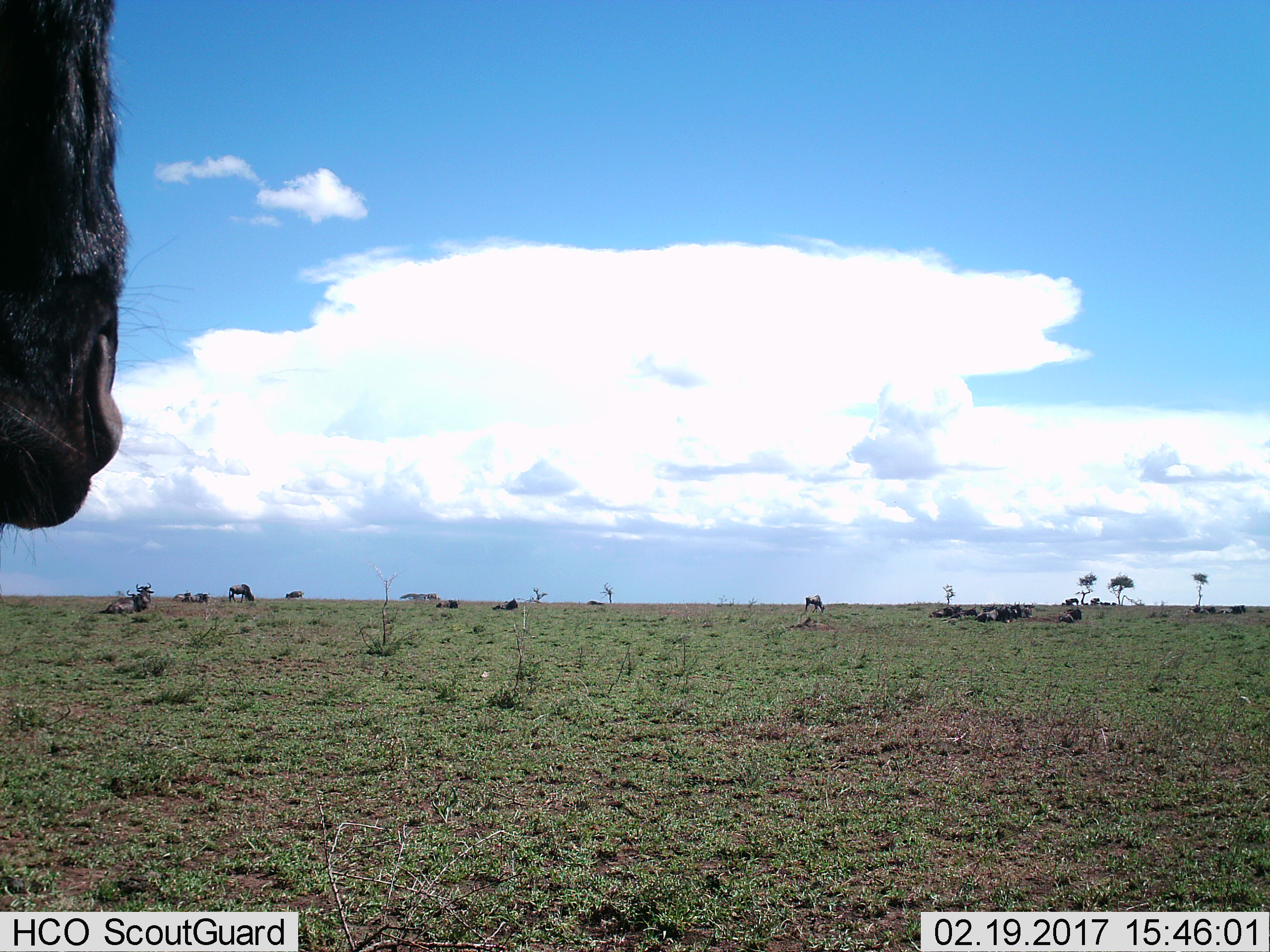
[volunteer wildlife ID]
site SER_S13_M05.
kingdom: Animalia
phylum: Chordata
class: Mammalia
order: Artiodactyla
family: Bovidae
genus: Connochaetes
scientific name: Connochaetes taurinus taurinus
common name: blue wildebeest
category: wildebeestblue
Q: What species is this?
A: Wildebeestblue (blue wildebeest) (Connochaetes taurinus taurinus).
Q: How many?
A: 11-50.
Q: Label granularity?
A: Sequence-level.